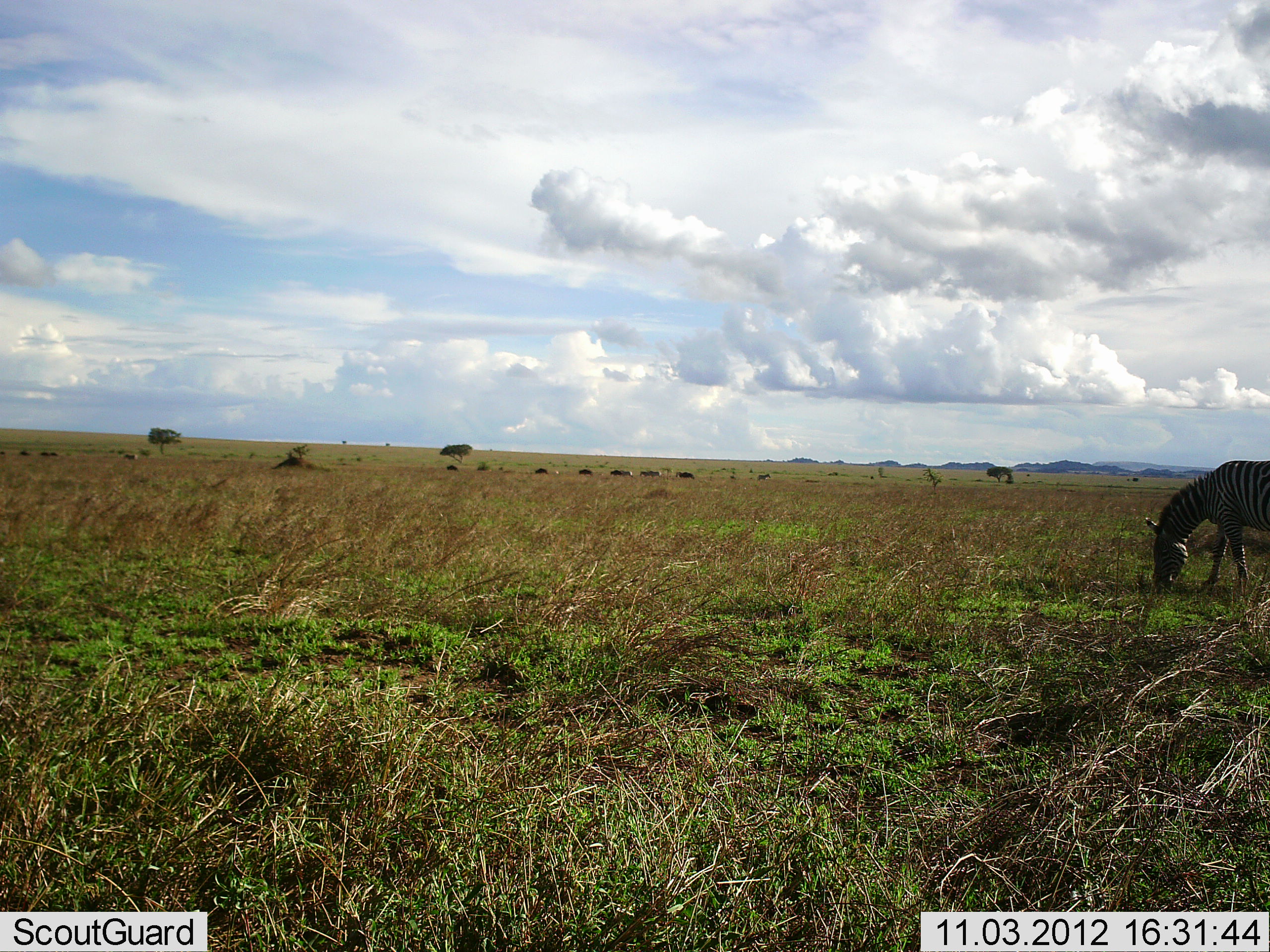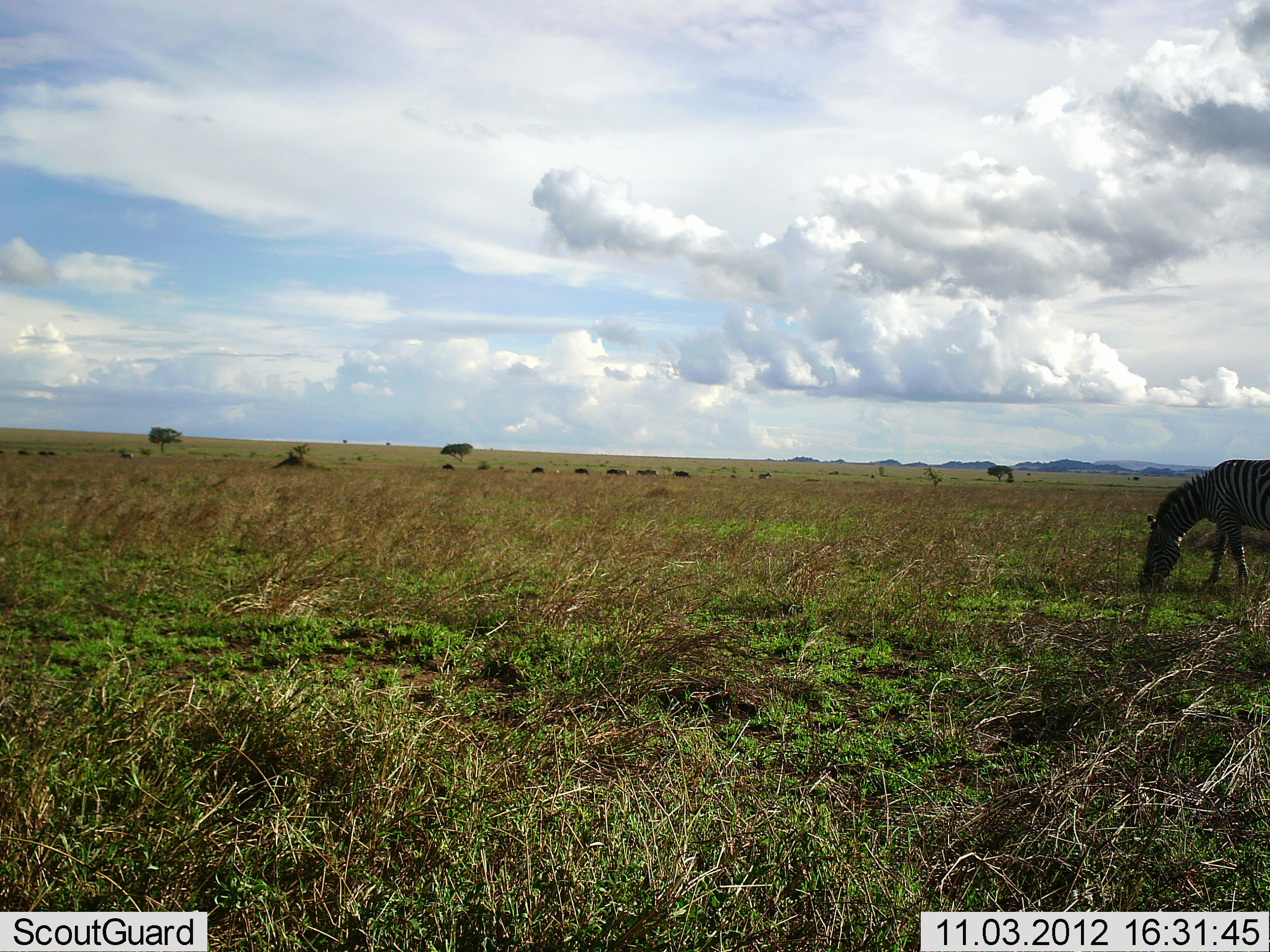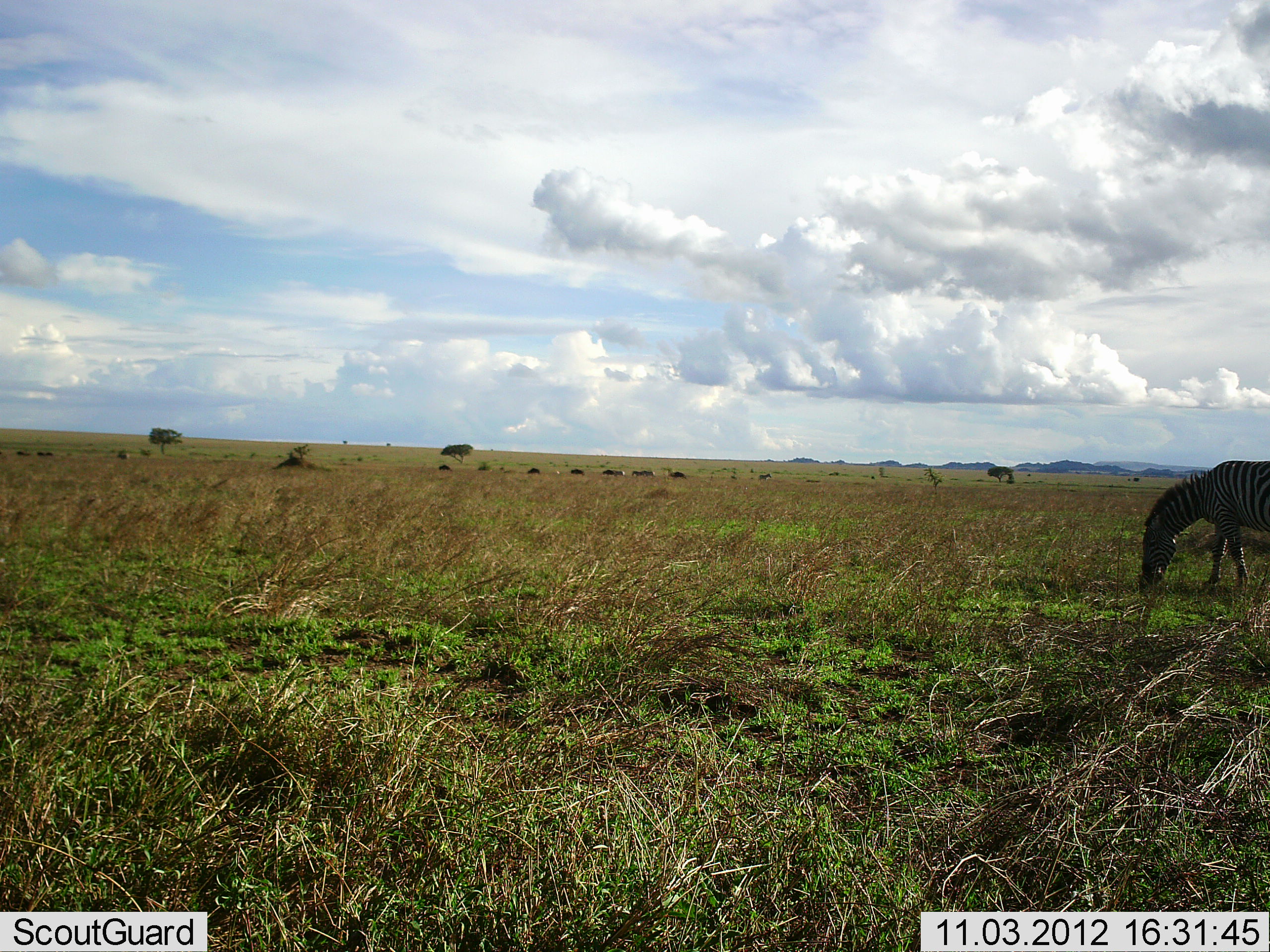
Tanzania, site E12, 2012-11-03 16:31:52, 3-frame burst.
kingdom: Animalia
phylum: Chordata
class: Mammalia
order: Perissodactyla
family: Equidae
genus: Equus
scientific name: Equus quagga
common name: plains zebra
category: zebra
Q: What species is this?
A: Zebra (plains zebra) (Equus quagga).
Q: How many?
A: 1.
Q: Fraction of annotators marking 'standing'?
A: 36%.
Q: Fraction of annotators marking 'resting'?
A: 0%.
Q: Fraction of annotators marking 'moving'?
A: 21%.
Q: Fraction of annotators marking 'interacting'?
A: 0%.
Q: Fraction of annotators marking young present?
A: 0%.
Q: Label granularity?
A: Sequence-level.